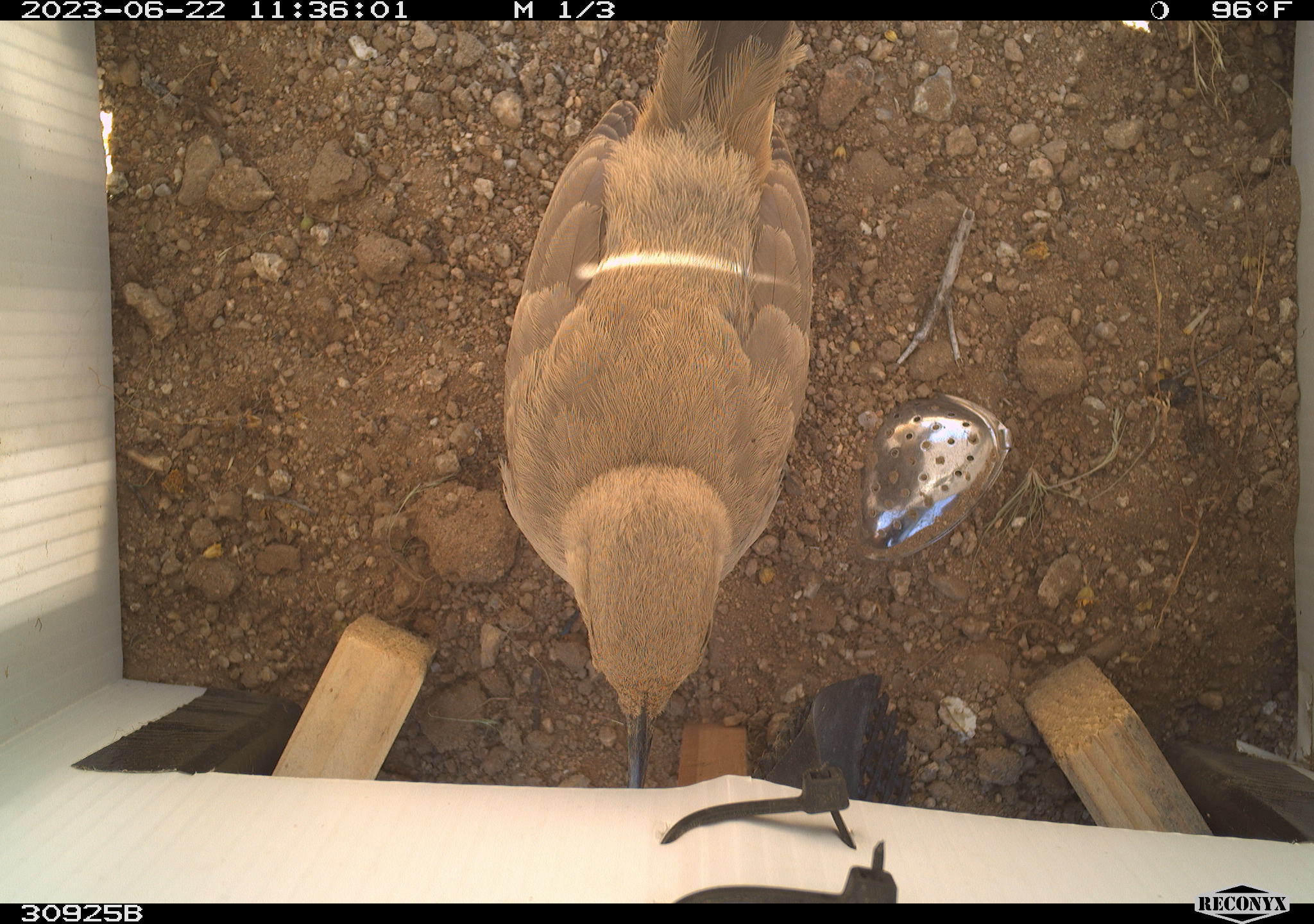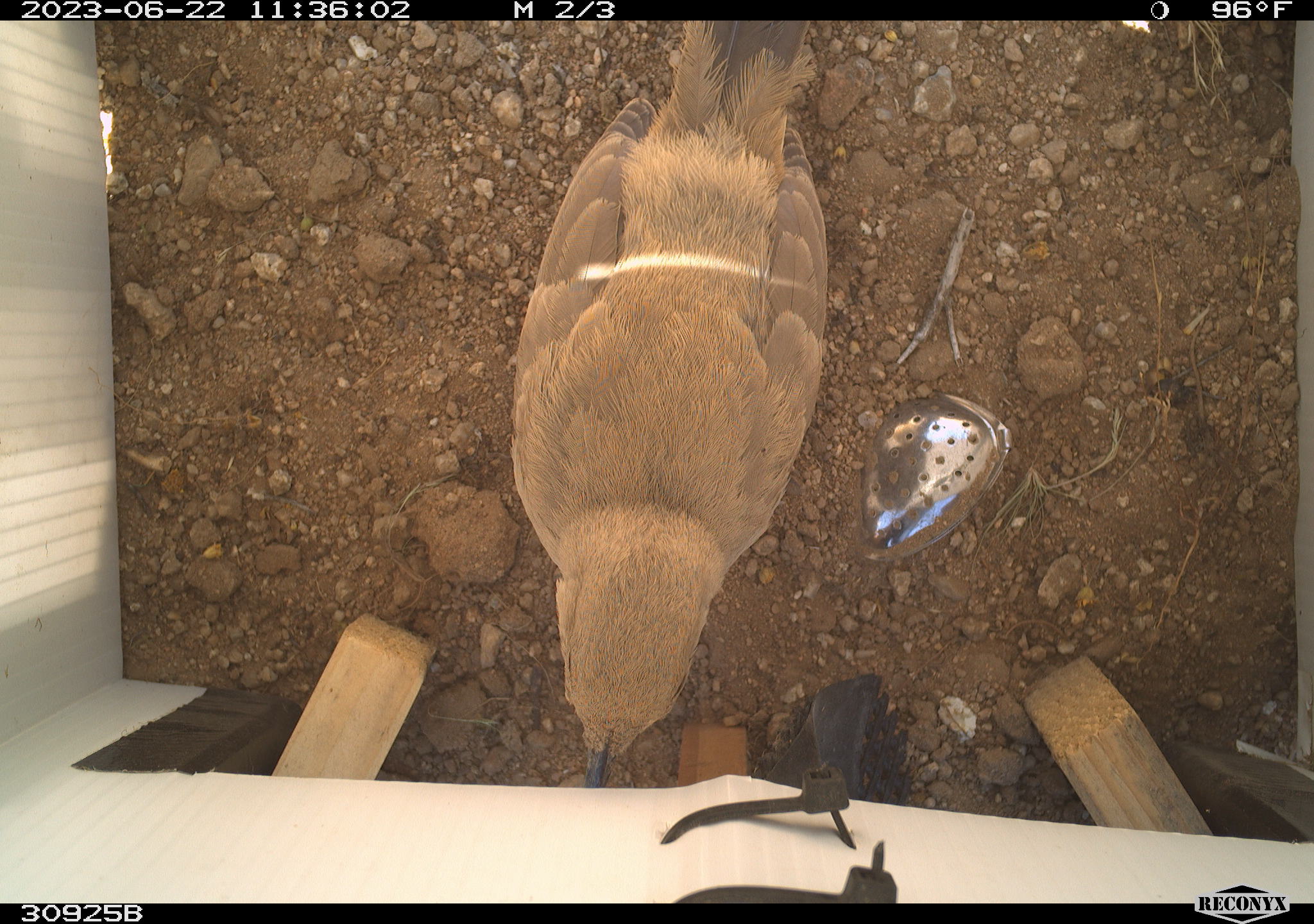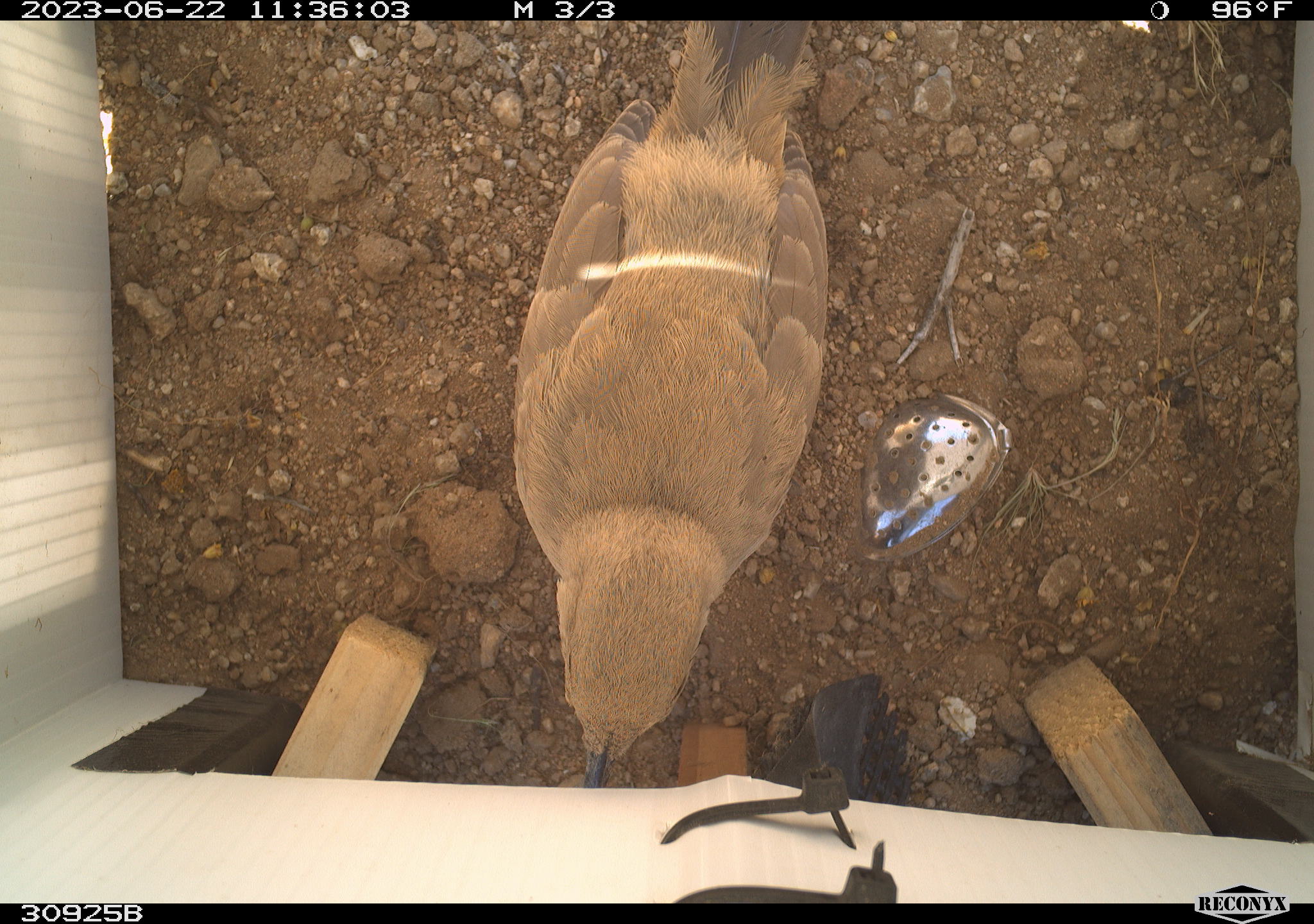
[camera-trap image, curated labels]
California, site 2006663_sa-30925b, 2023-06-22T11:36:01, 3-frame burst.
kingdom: Animalia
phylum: Chordata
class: Aves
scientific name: Aves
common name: bird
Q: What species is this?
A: Bird (Aves).